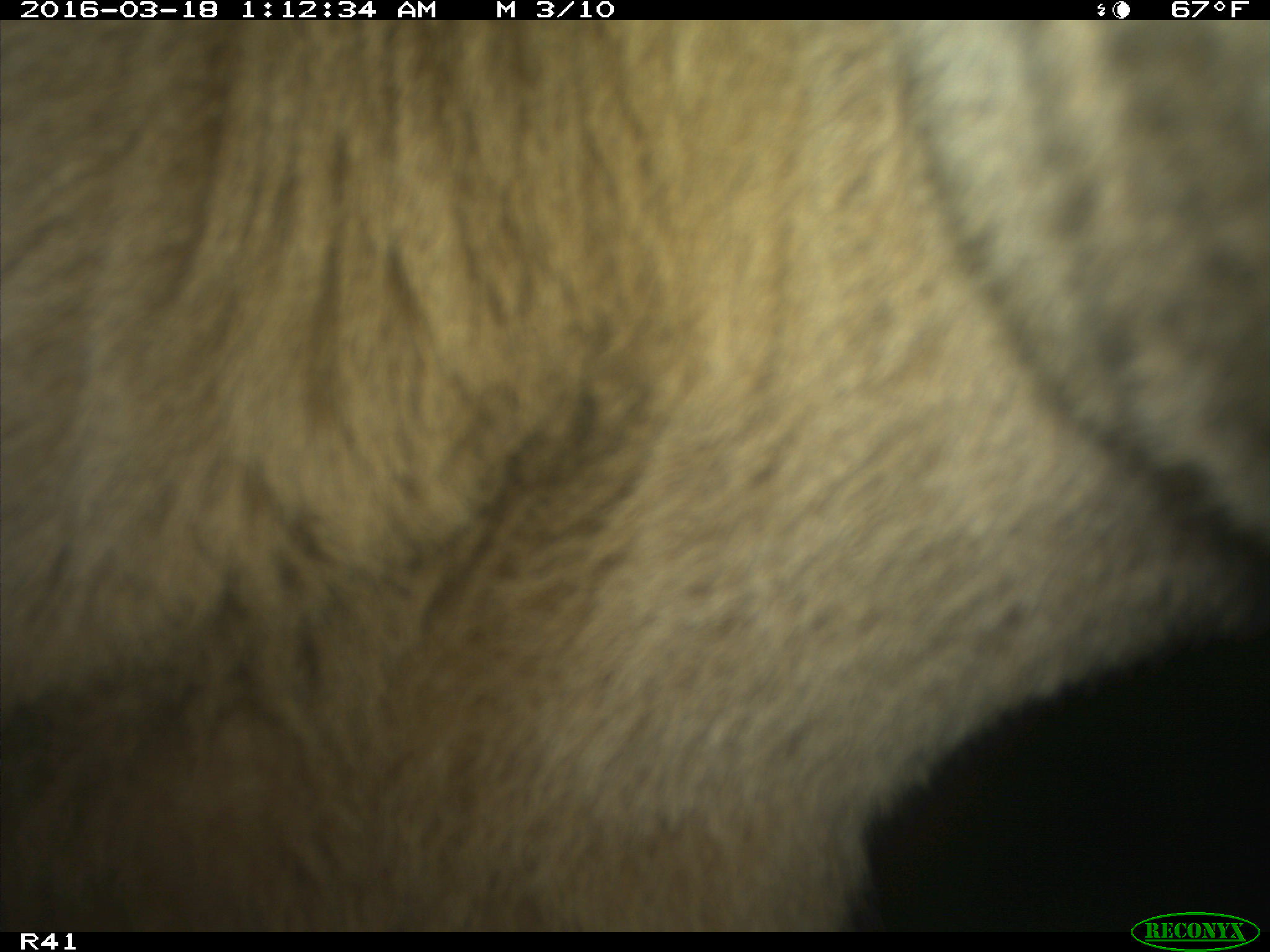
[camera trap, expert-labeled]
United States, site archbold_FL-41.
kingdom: Animalia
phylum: Chordata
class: Mammalia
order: Artiodactyla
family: Bovidae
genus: Bos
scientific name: Bos taurus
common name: domestic cow